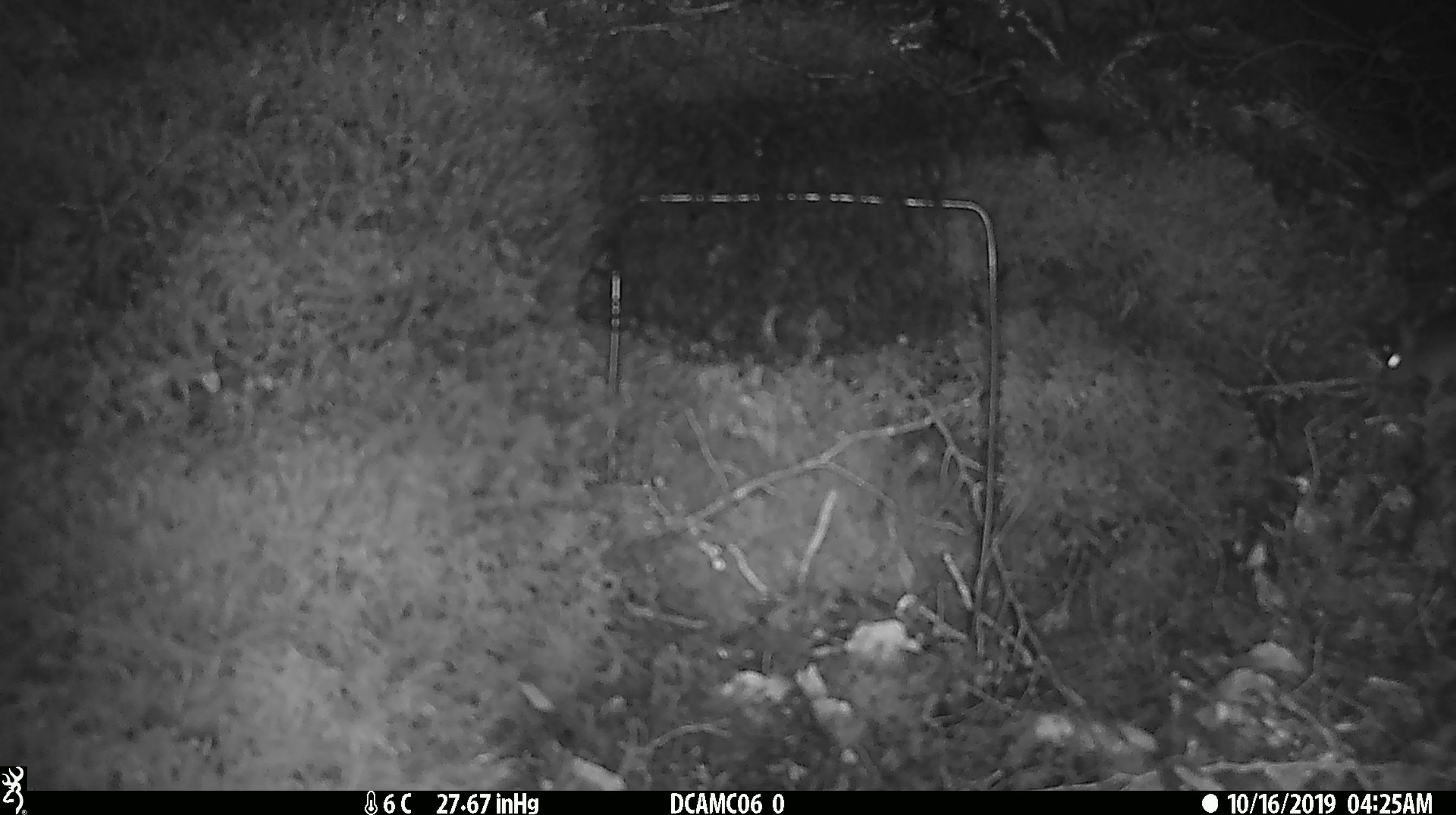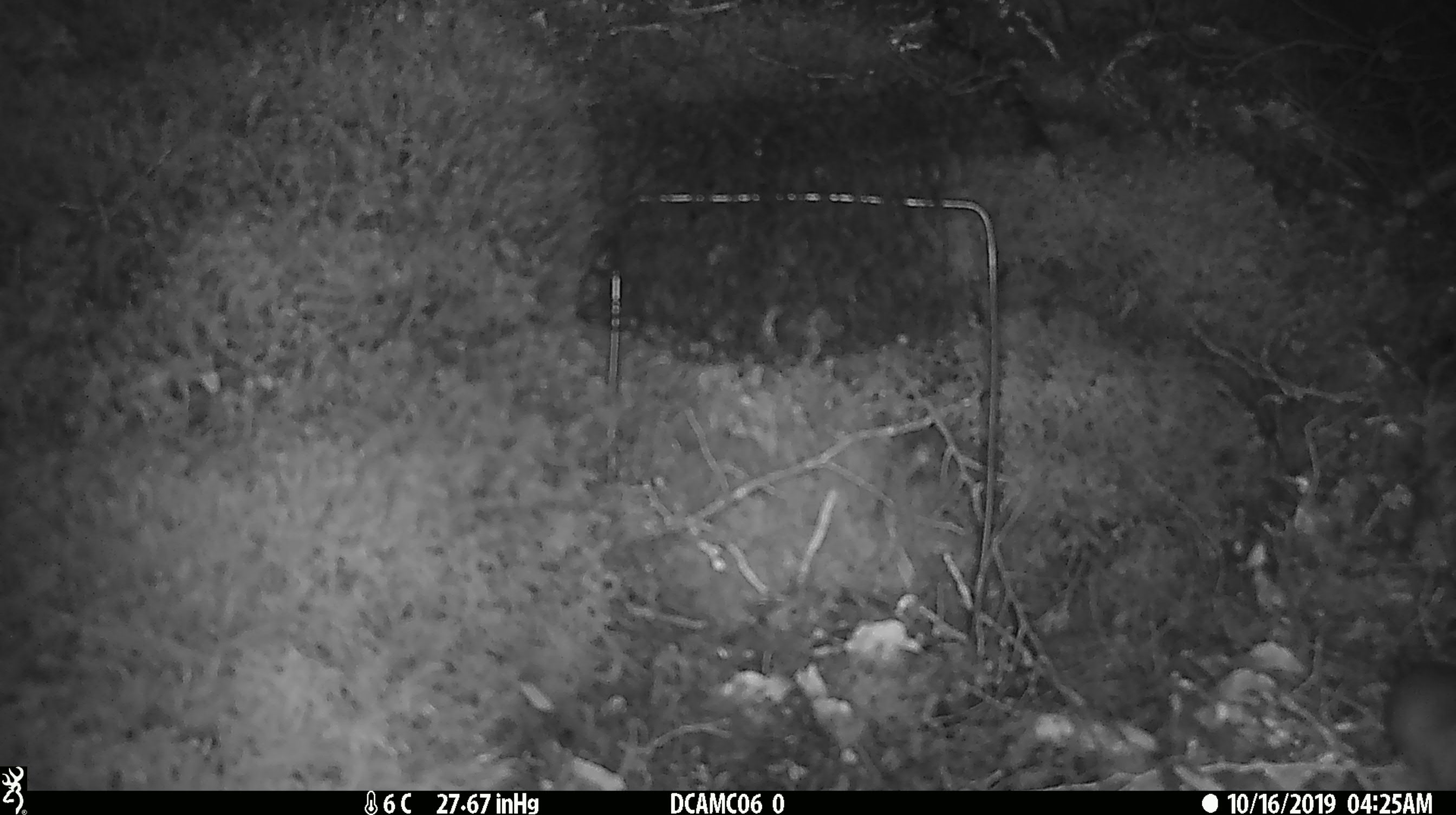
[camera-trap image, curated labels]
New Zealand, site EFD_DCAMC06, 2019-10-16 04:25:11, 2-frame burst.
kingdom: Animalia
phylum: Chordata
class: Mammalia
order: Rodentia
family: Muridae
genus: Mus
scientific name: Mus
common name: mouse